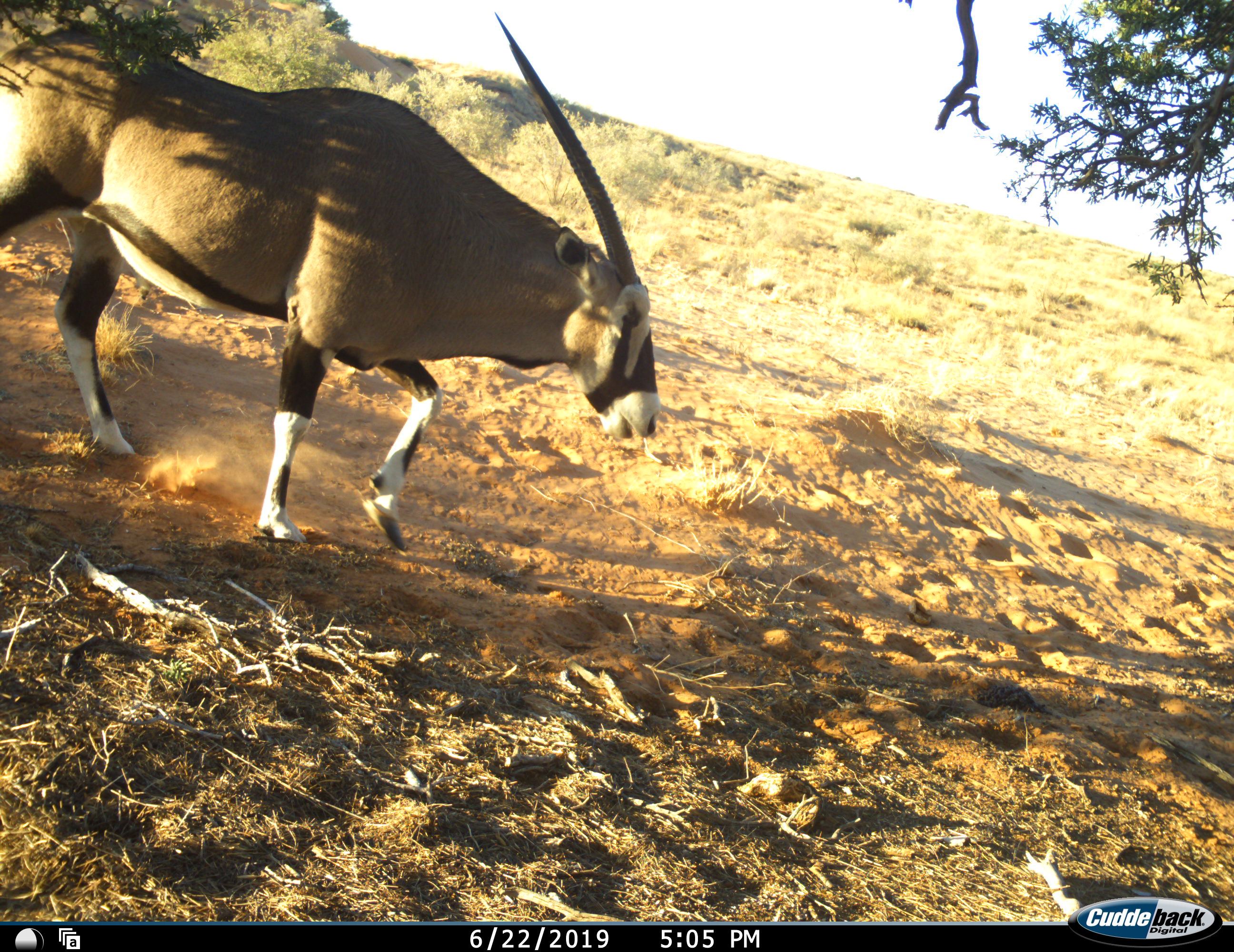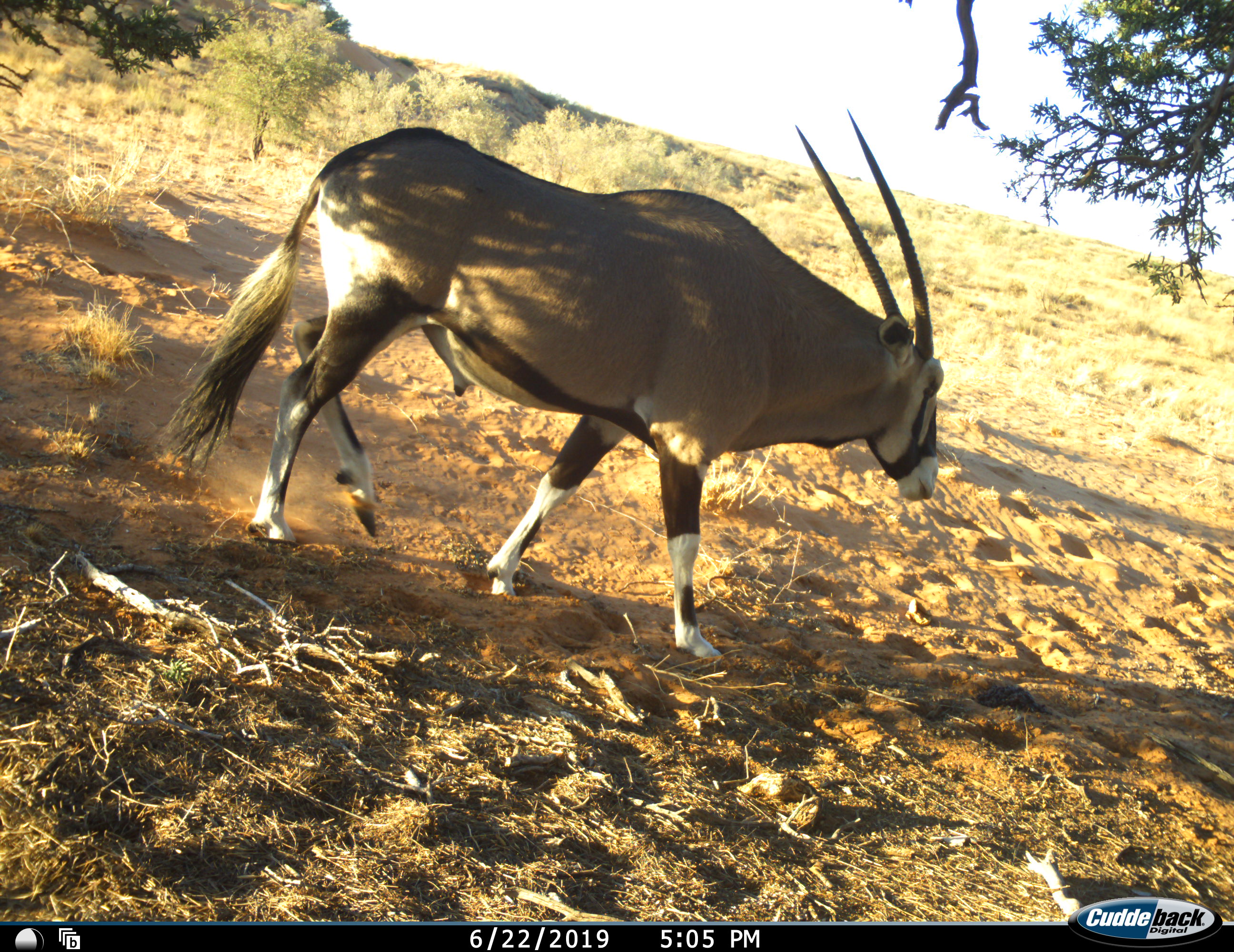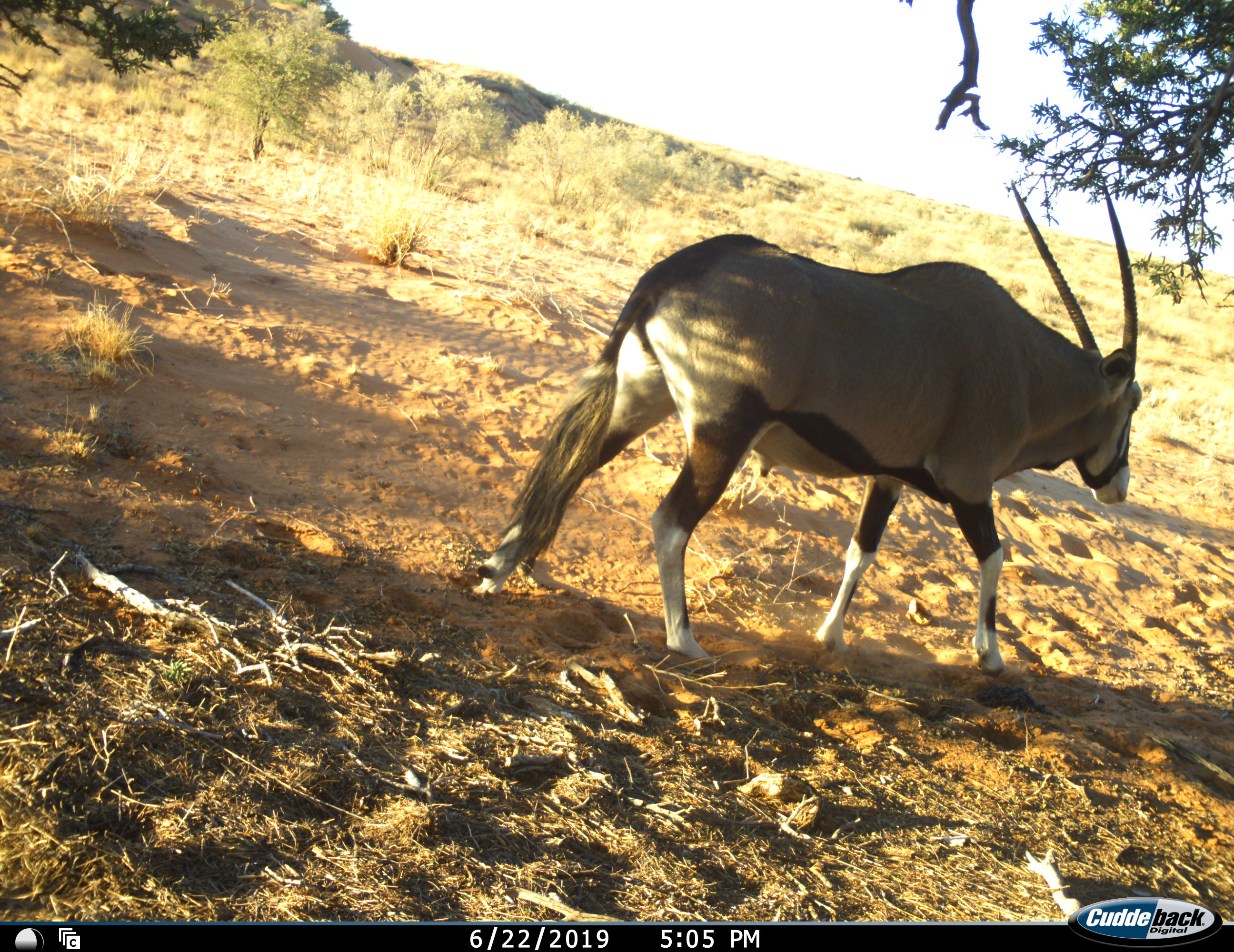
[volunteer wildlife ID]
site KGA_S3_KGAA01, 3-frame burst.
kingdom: Animalia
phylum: Chordata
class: Mammalia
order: Artiodactyla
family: Bovidae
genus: Oryx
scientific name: Oryx gazella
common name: gemsbok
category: oryx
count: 1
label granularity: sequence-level